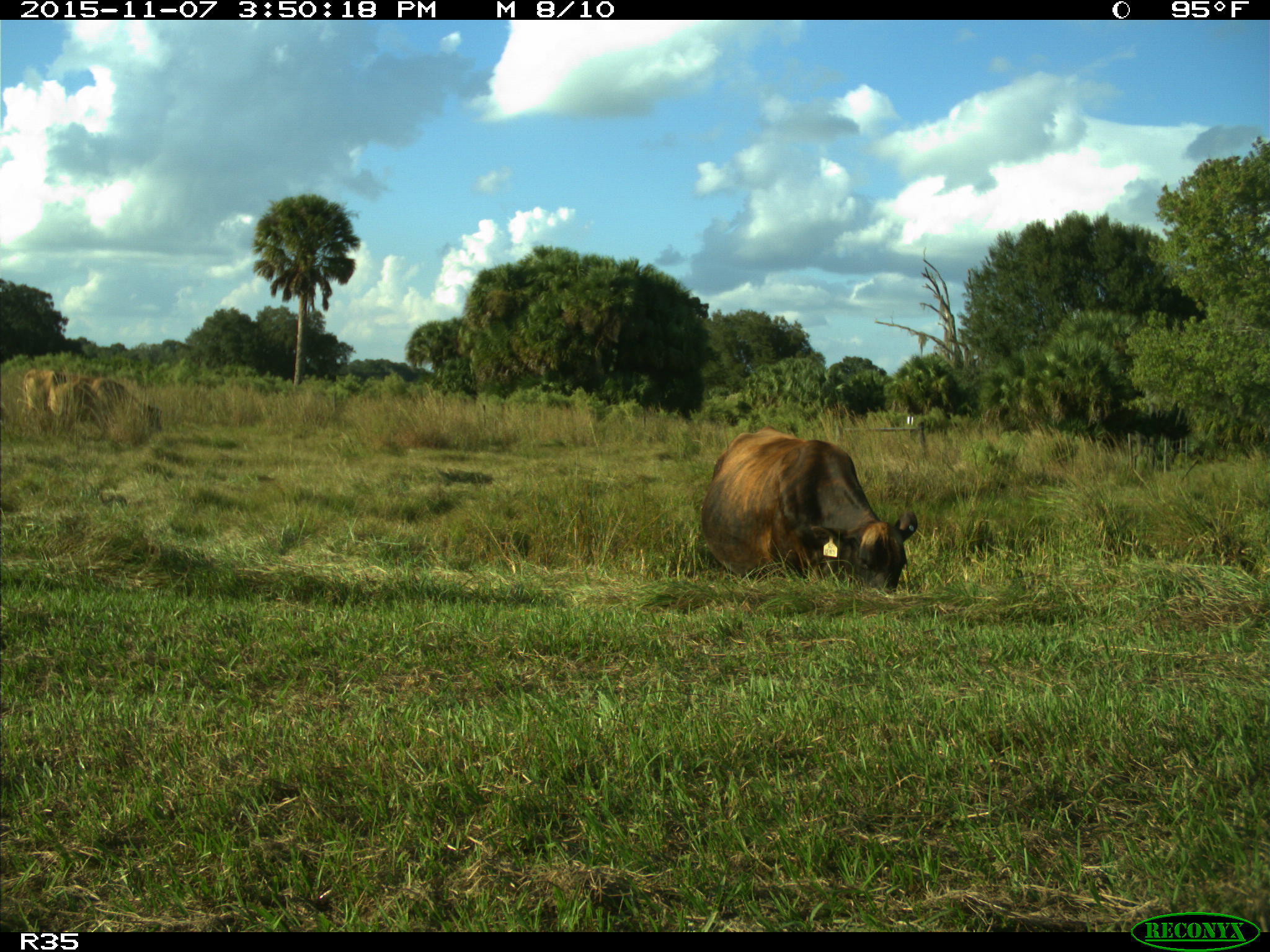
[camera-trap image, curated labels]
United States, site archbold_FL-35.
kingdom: Animalia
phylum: Chordata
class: Mammalia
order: Artiodactyla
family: Bovidae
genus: Bos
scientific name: Bos taurus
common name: domestic cow